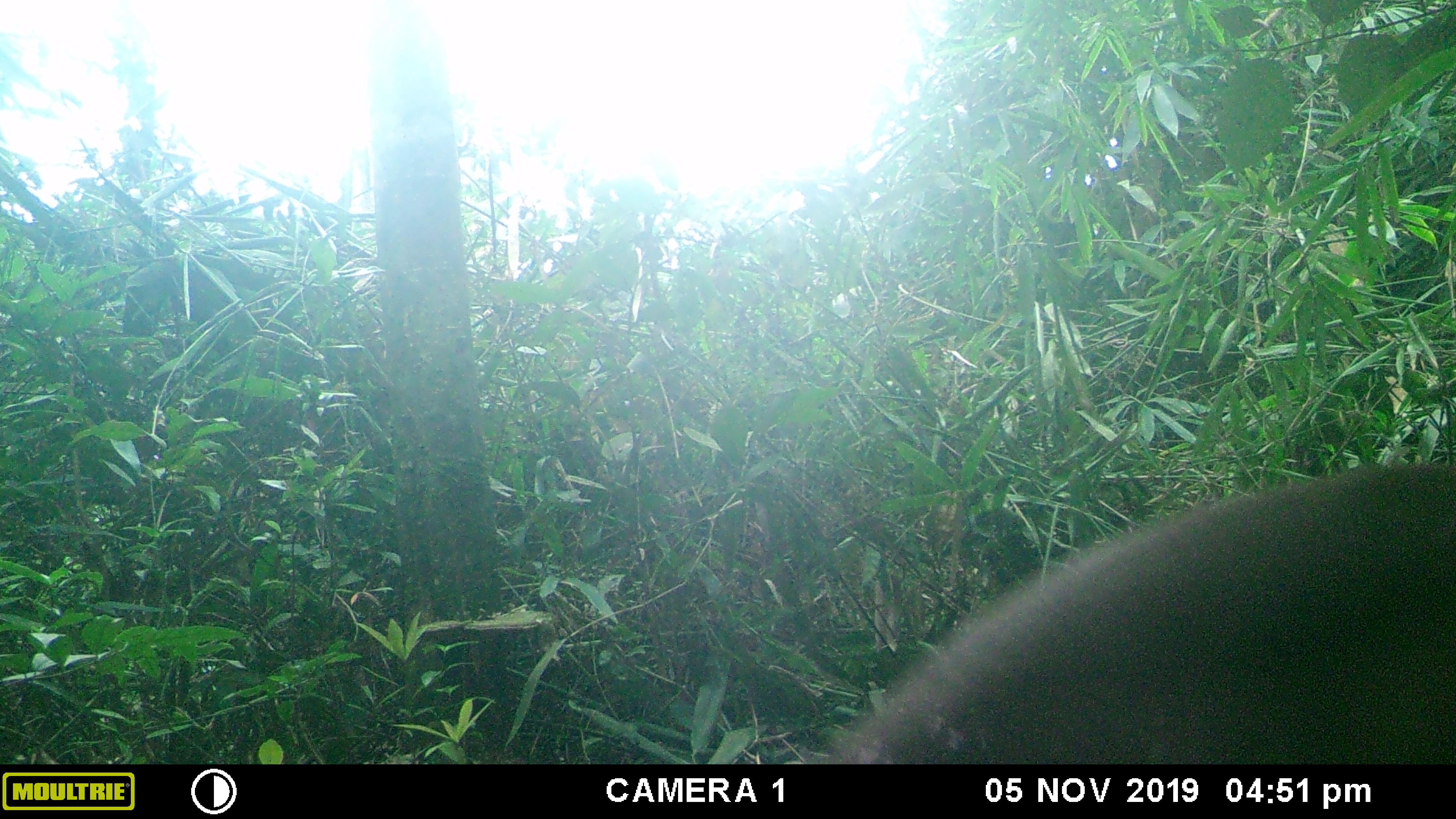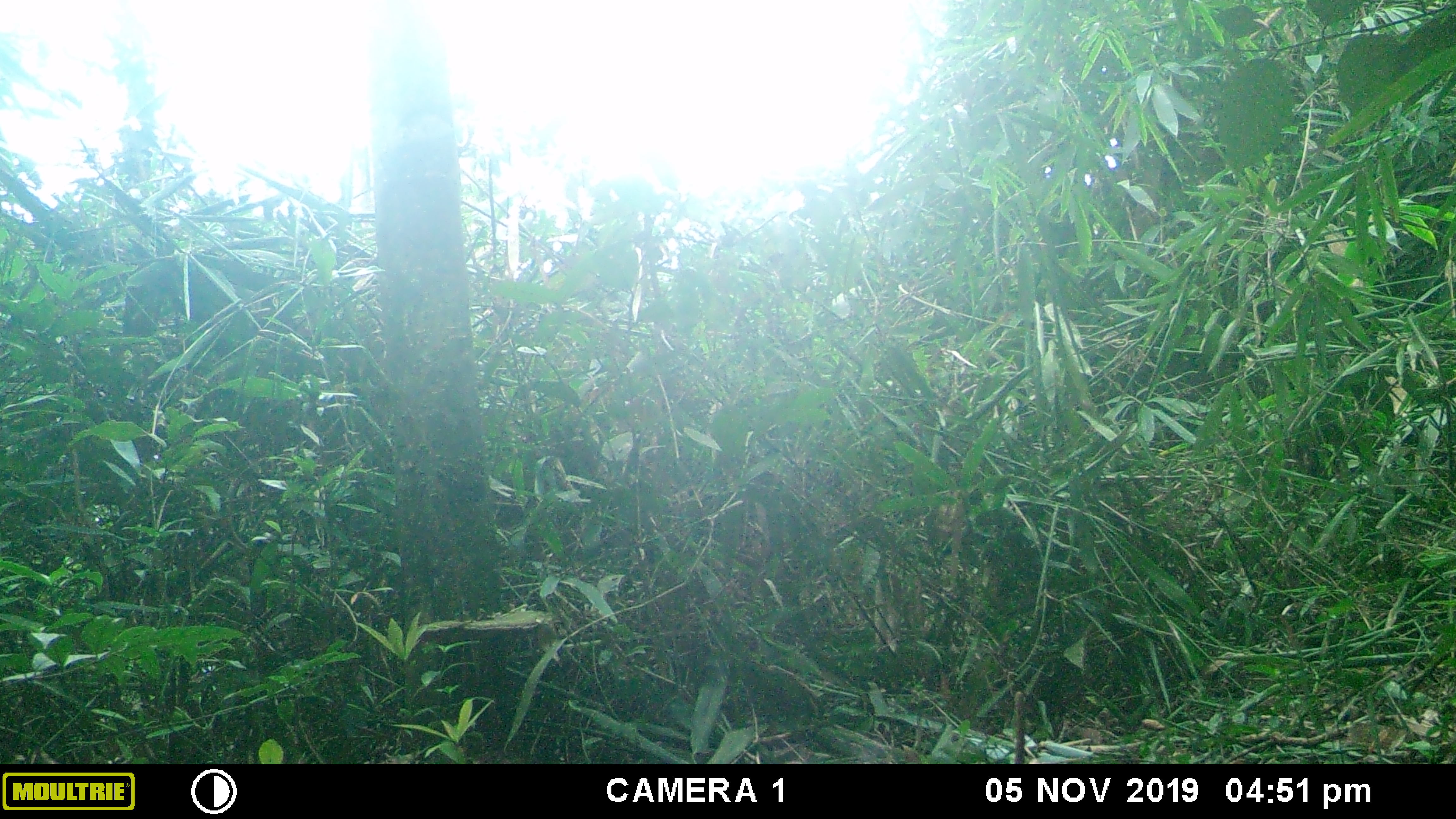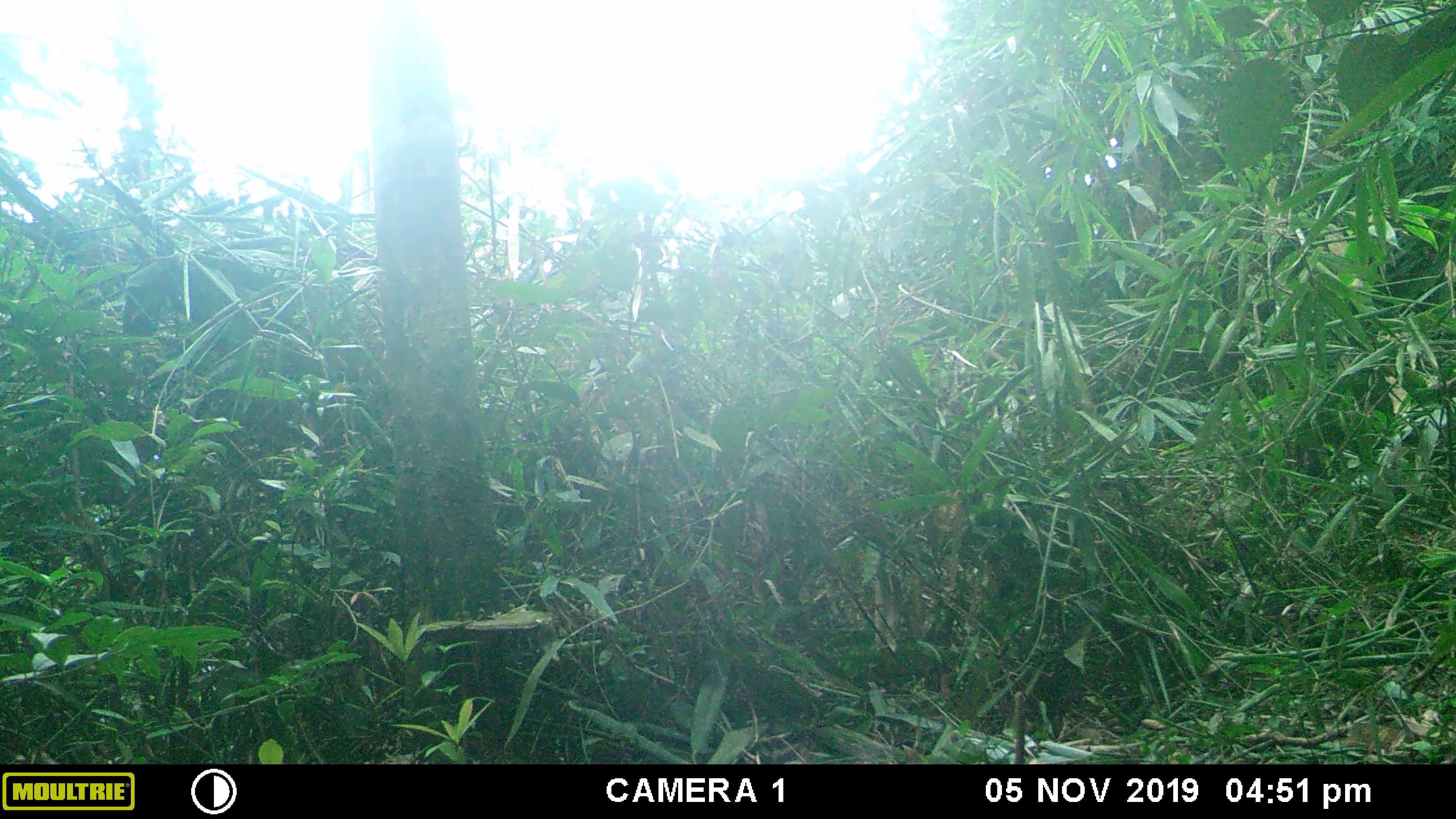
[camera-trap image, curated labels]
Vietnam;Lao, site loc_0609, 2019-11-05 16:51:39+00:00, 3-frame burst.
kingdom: Animalia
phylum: Chordata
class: Mammalia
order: Artiodactyla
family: Cervidae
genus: Muntiacus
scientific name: Muntiacus rooseveltorum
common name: roosevelt's muntjac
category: roosevelts muntjac group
Roosevelts muntjac group (roosevelt's muntjac) (Muntiacus rooseveltorum). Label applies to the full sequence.